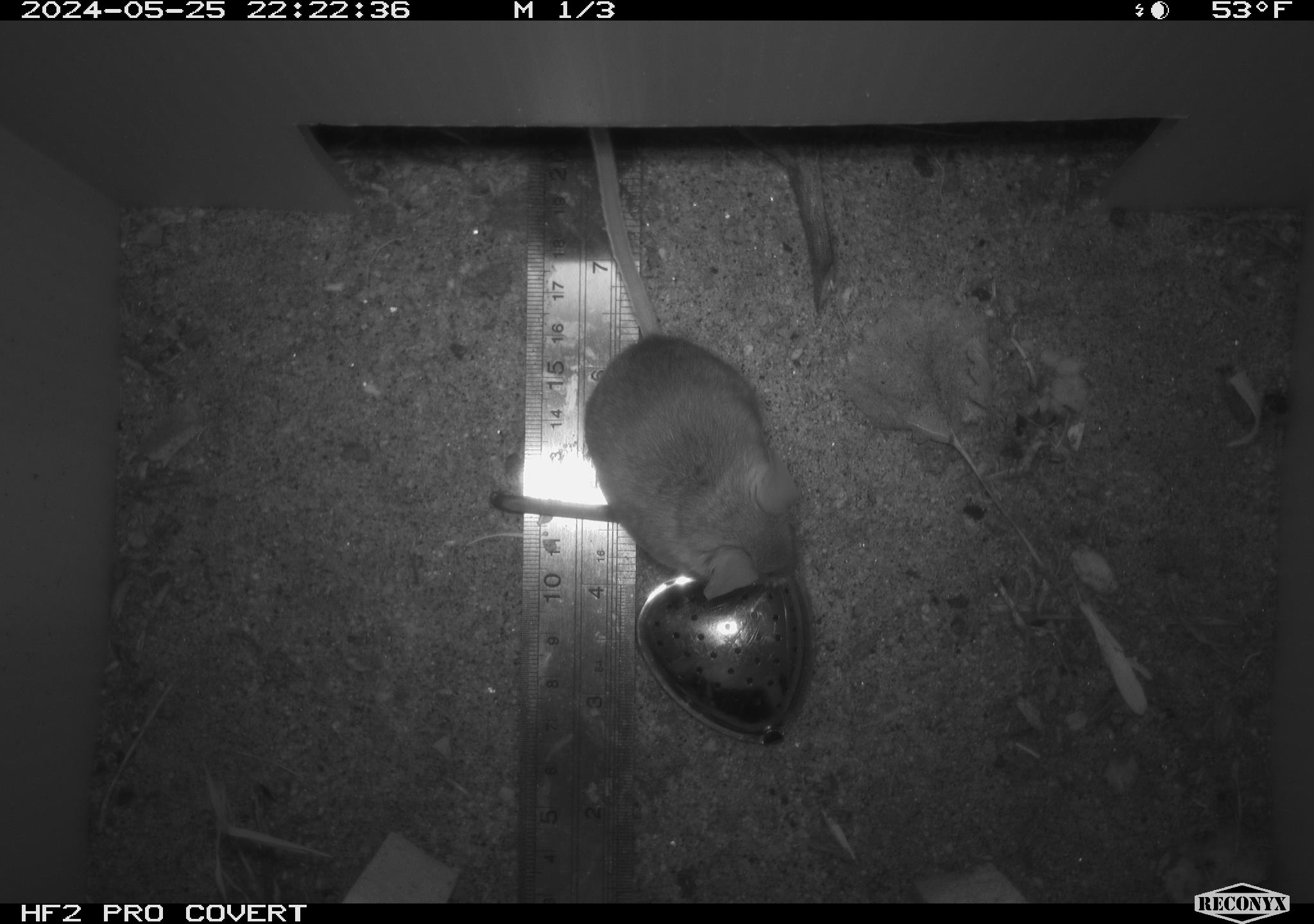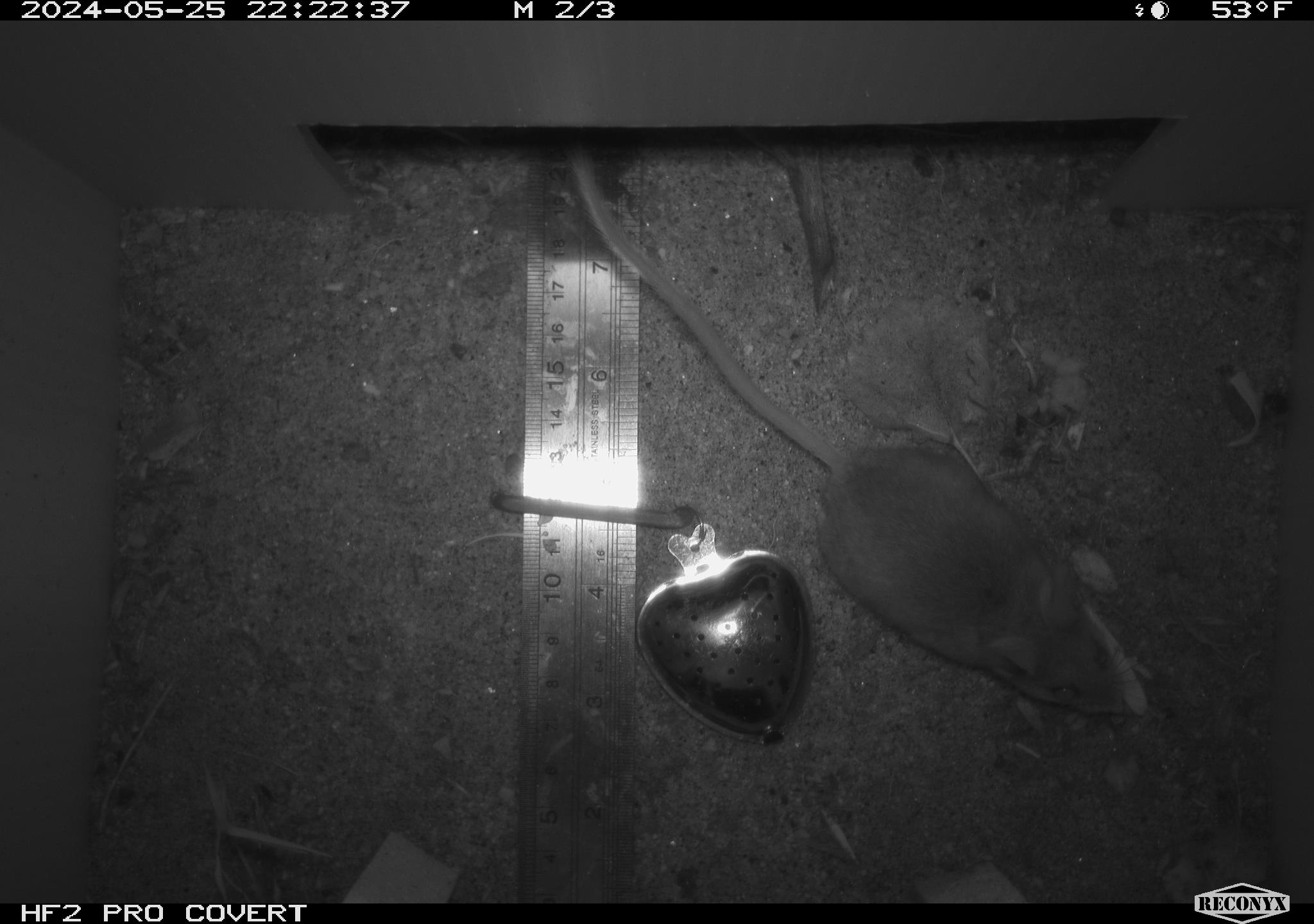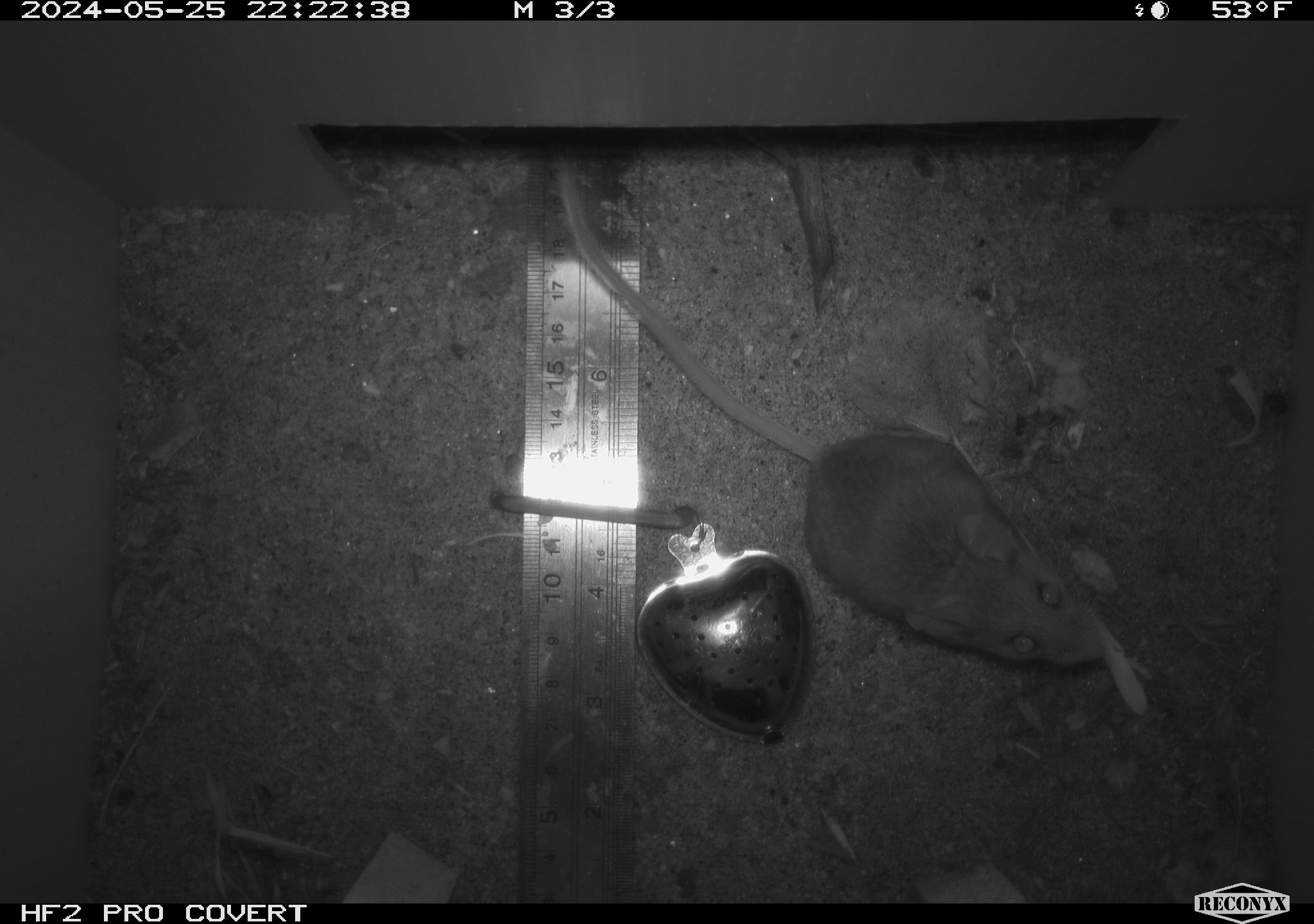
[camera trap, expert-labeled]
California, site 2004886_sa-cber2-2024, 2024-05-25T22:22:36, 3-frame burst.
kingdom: Animalia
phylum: Chordata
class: Mammalia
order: Rodentia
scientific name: Rodentia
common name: mouse species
Mouse species (Rodentia).